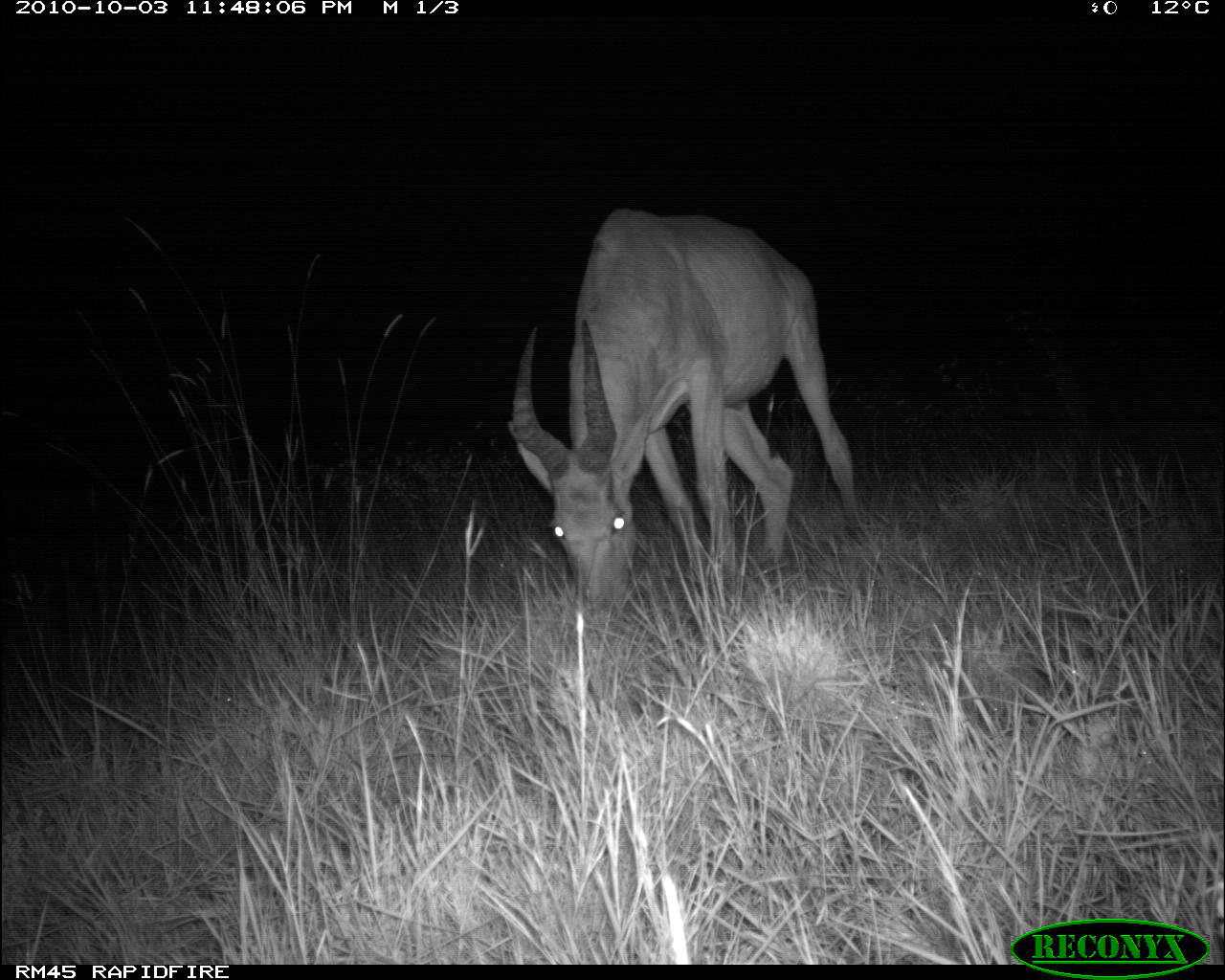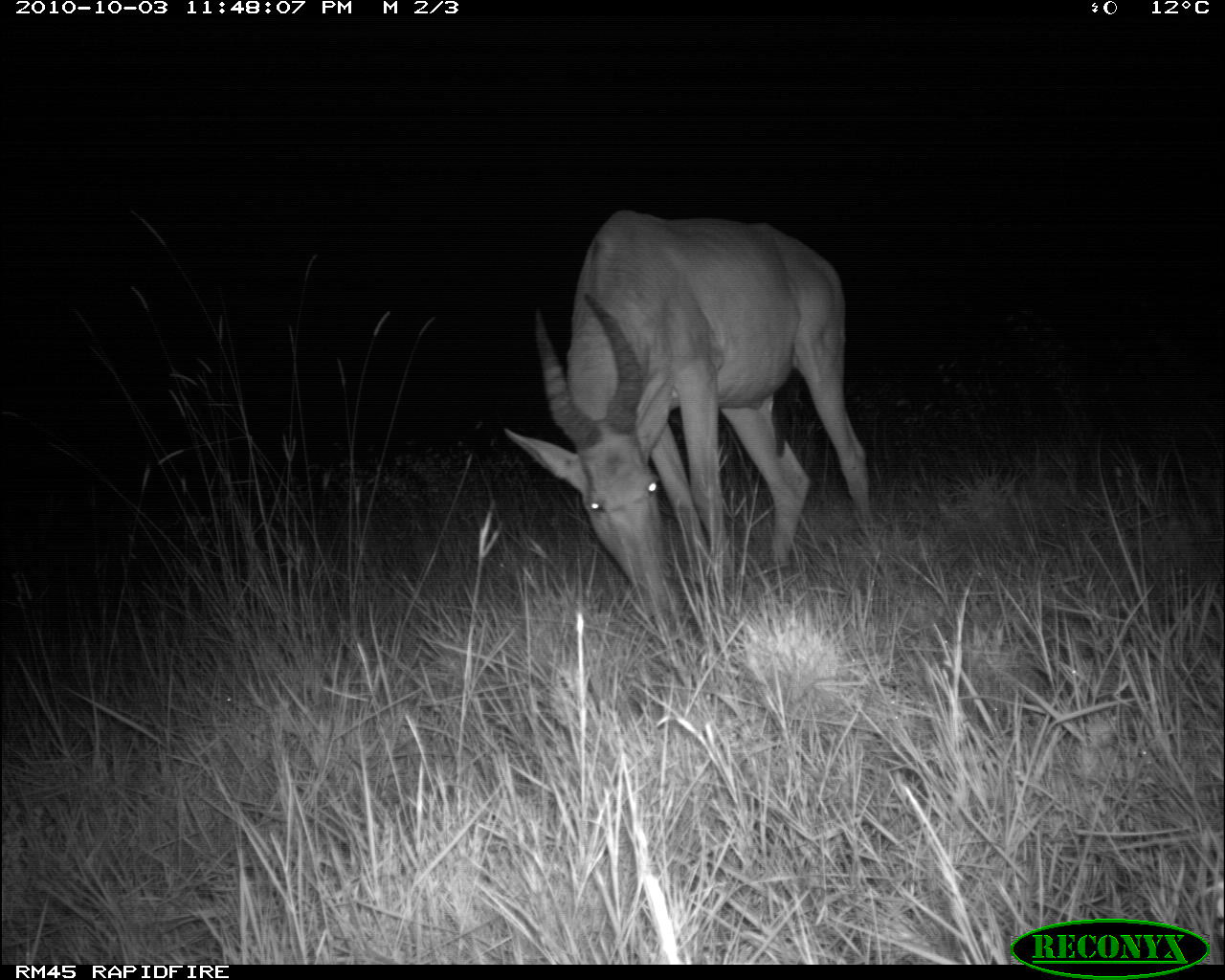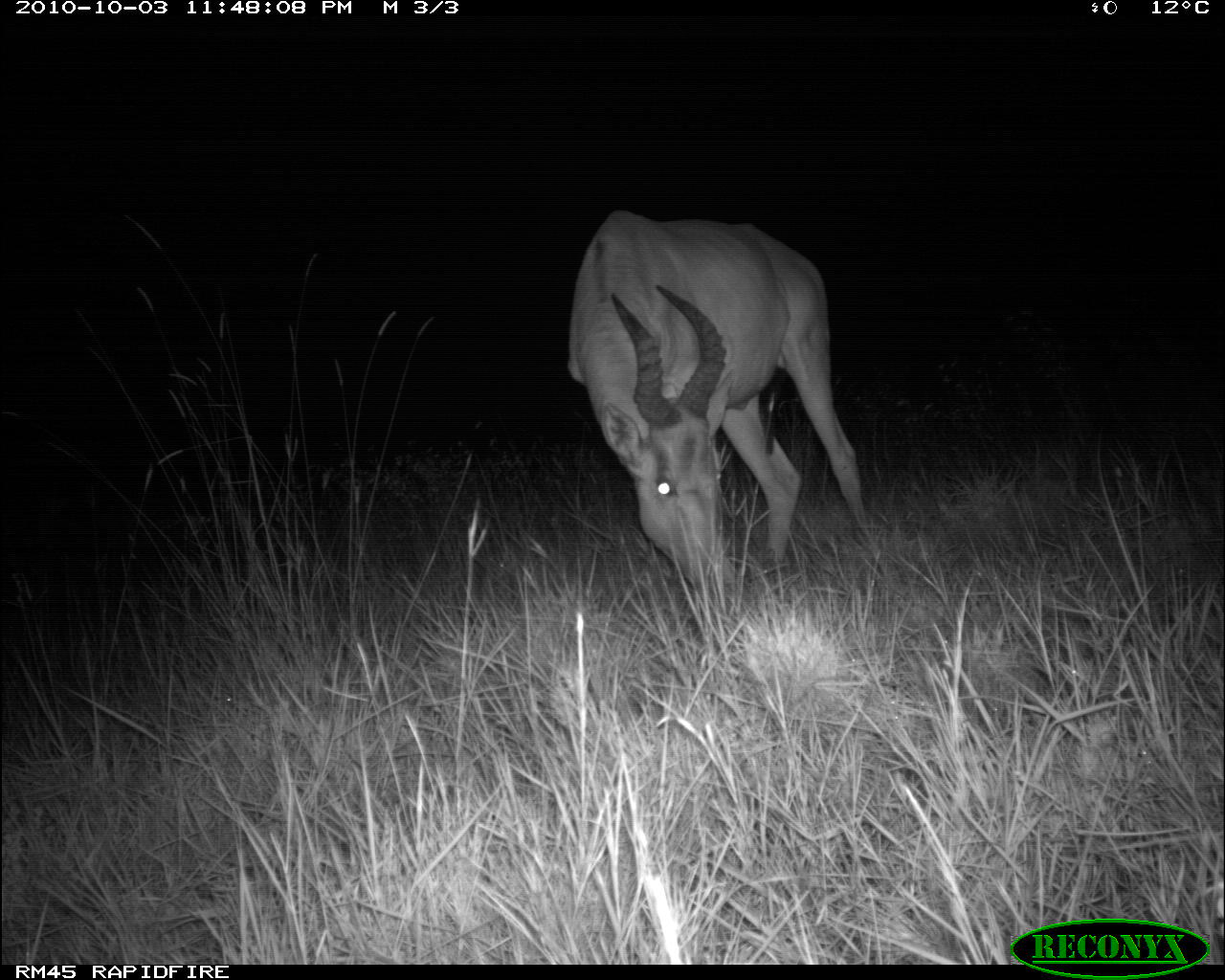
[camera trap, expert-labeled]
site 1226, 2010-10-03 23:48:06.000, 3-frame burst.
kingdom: Animalia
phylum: Chordata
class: Mammalia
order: Artiodactyla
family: Bovidae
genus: Alcelaphus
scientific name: Alcelaphus buselaphus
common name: hartebeest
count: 1